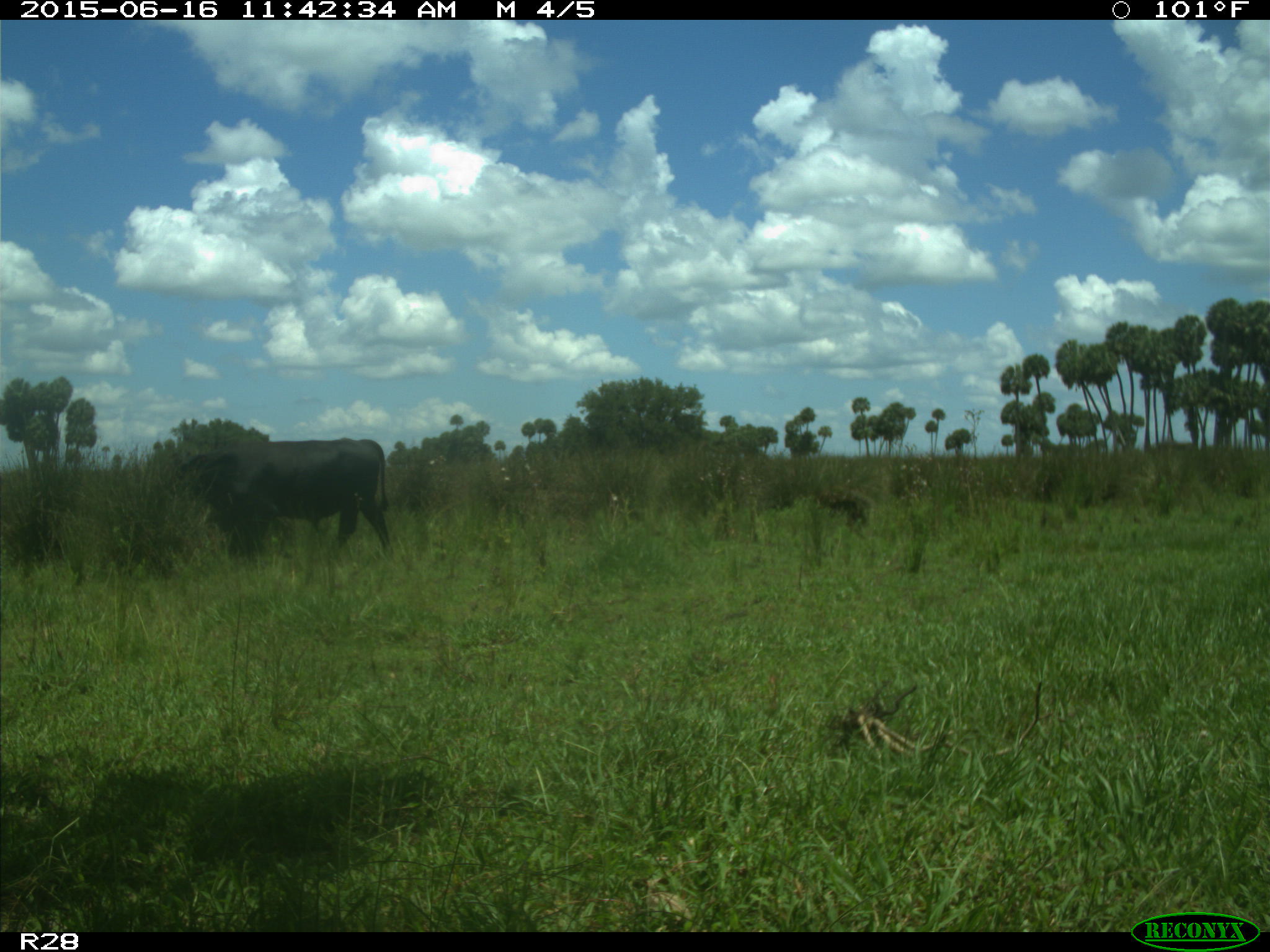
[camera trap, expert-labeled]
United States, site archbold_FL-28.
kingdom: Animalia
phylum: Chordata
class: Mammalia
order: Artiodactyla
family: Bovidae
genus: Bos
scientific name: Bos taurus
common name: domestic cow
Bos taurus (domestic cow).